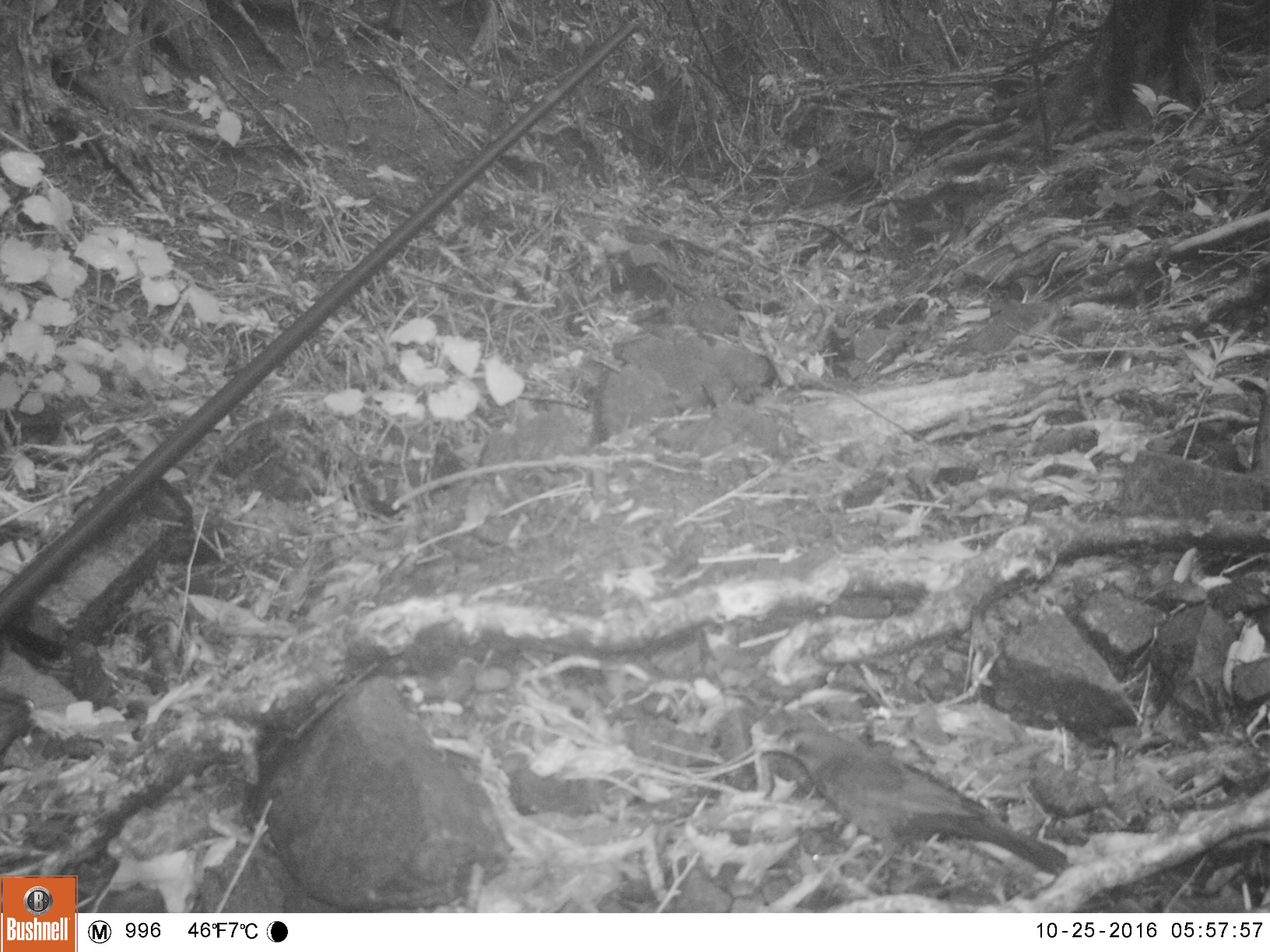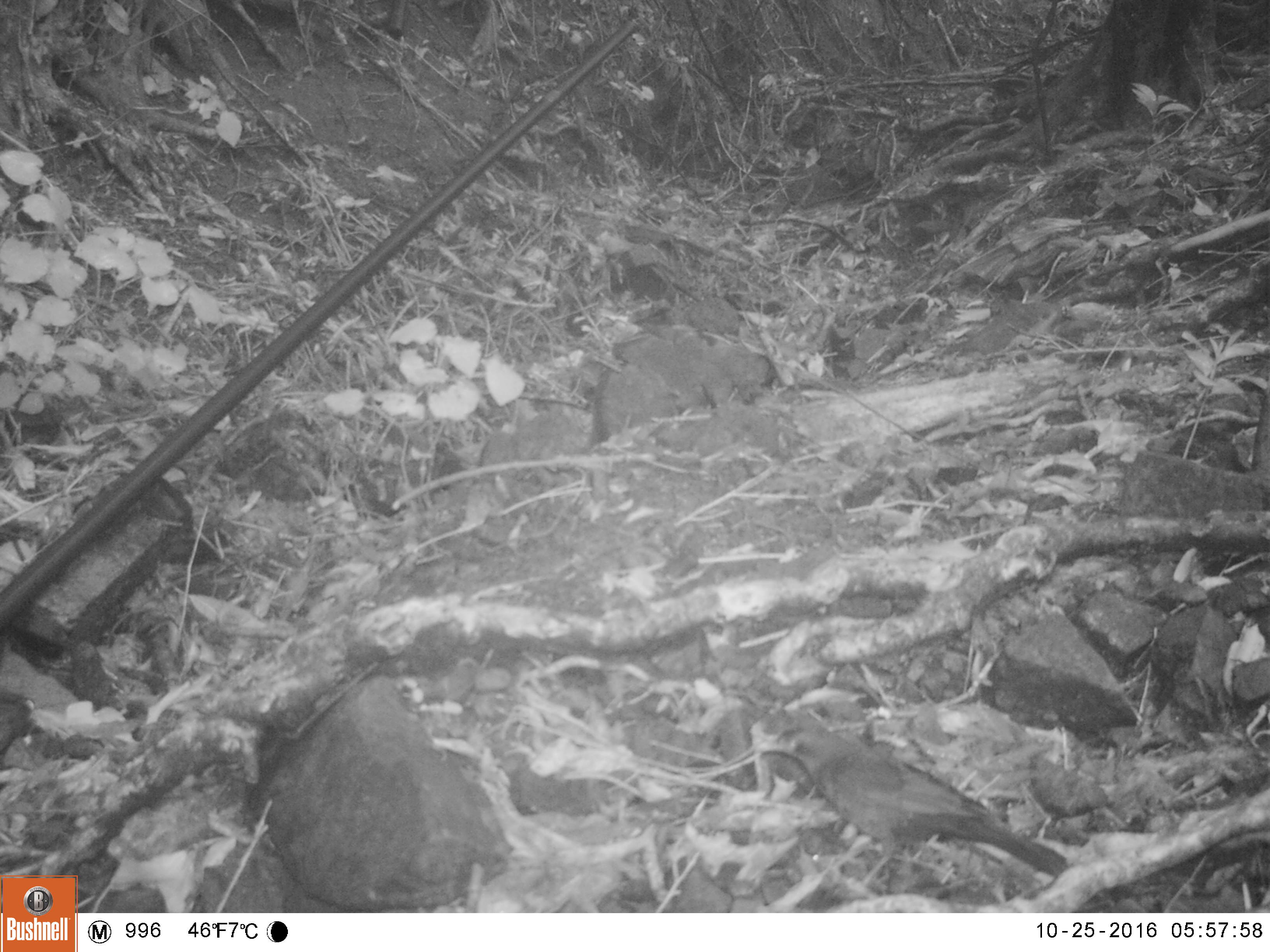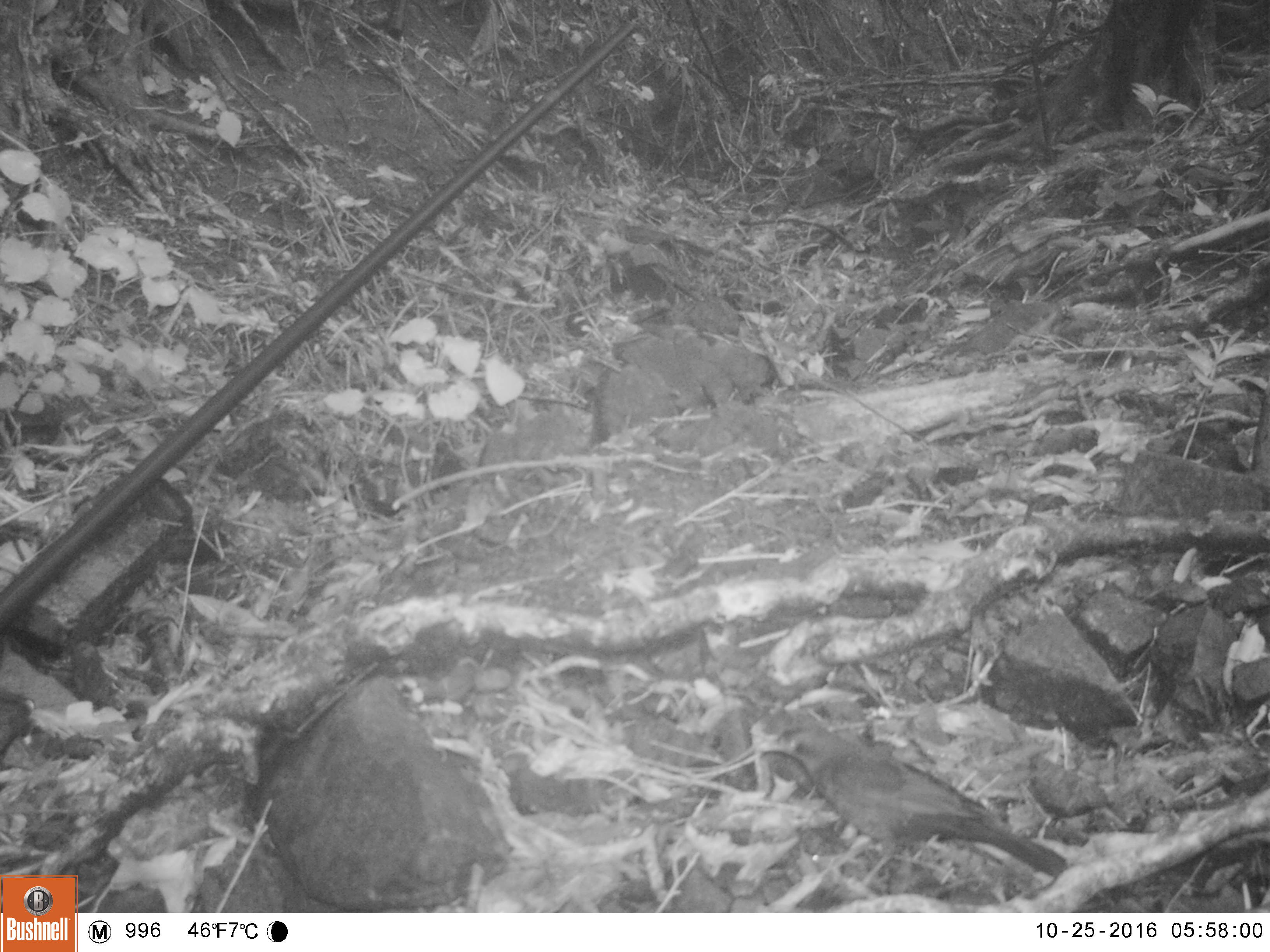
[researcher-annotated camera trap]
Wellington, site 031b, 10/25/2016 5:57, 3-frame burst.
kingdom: Animalia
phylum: Chordata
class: Aves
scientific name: Aves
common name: bird